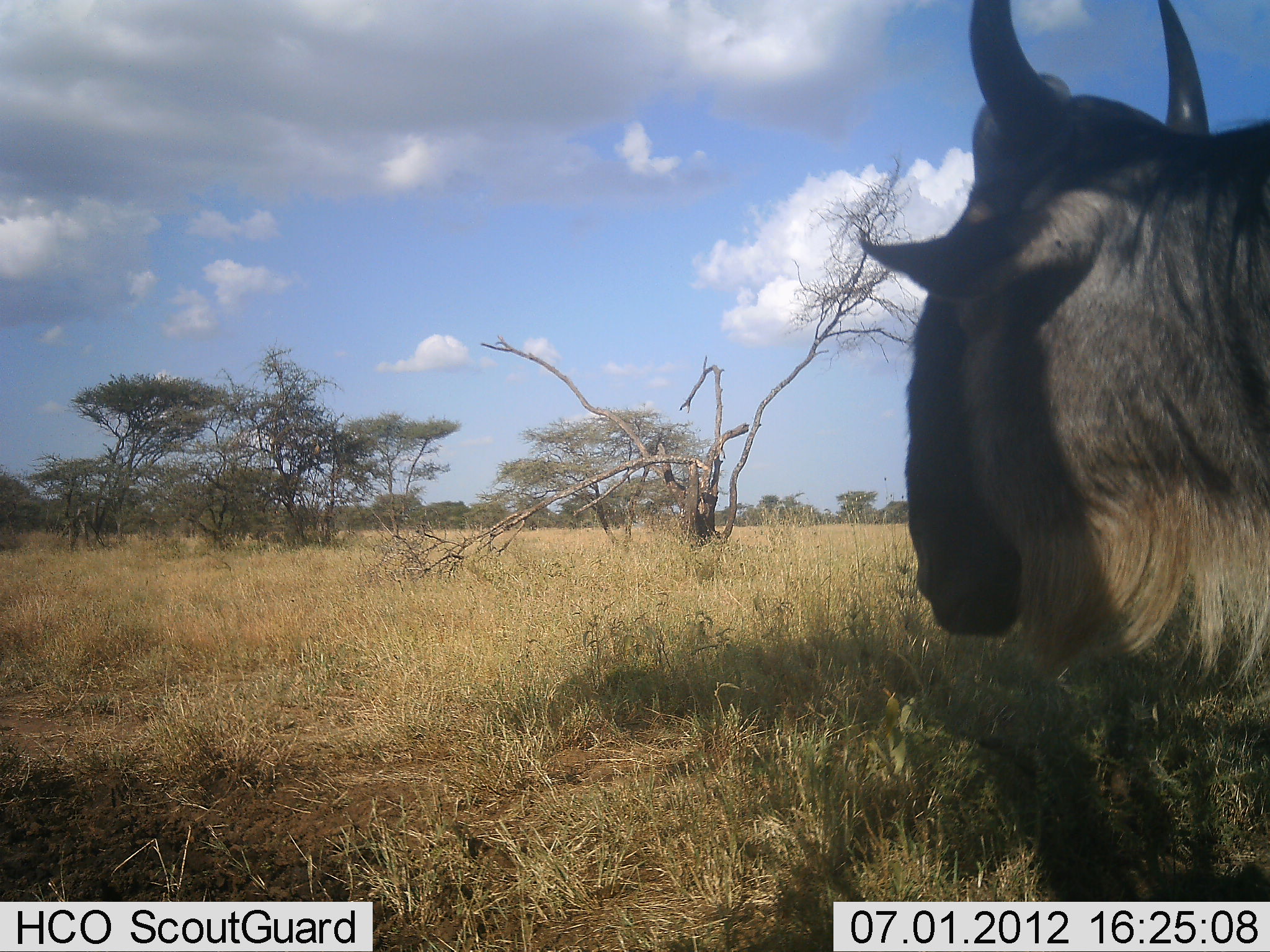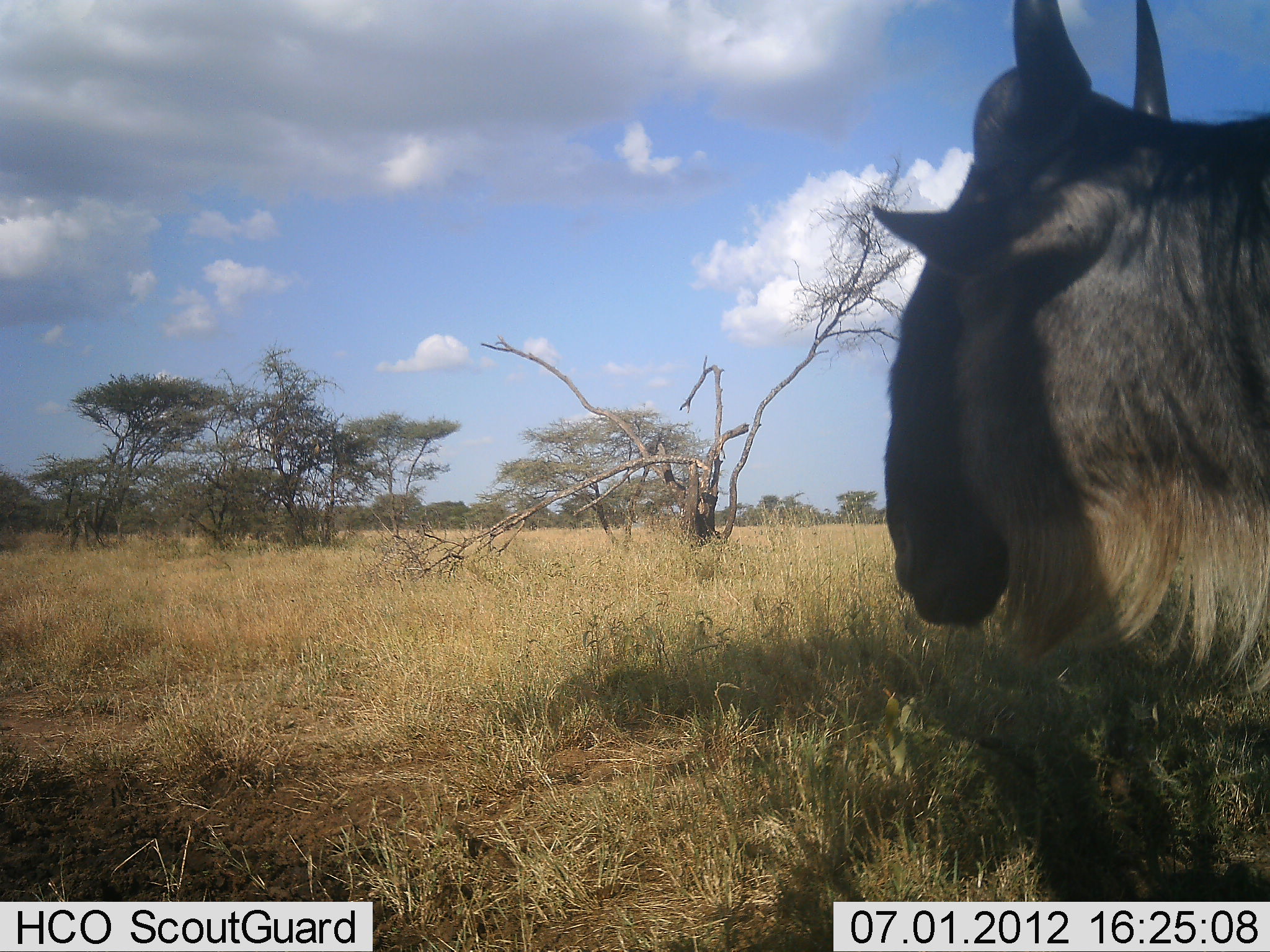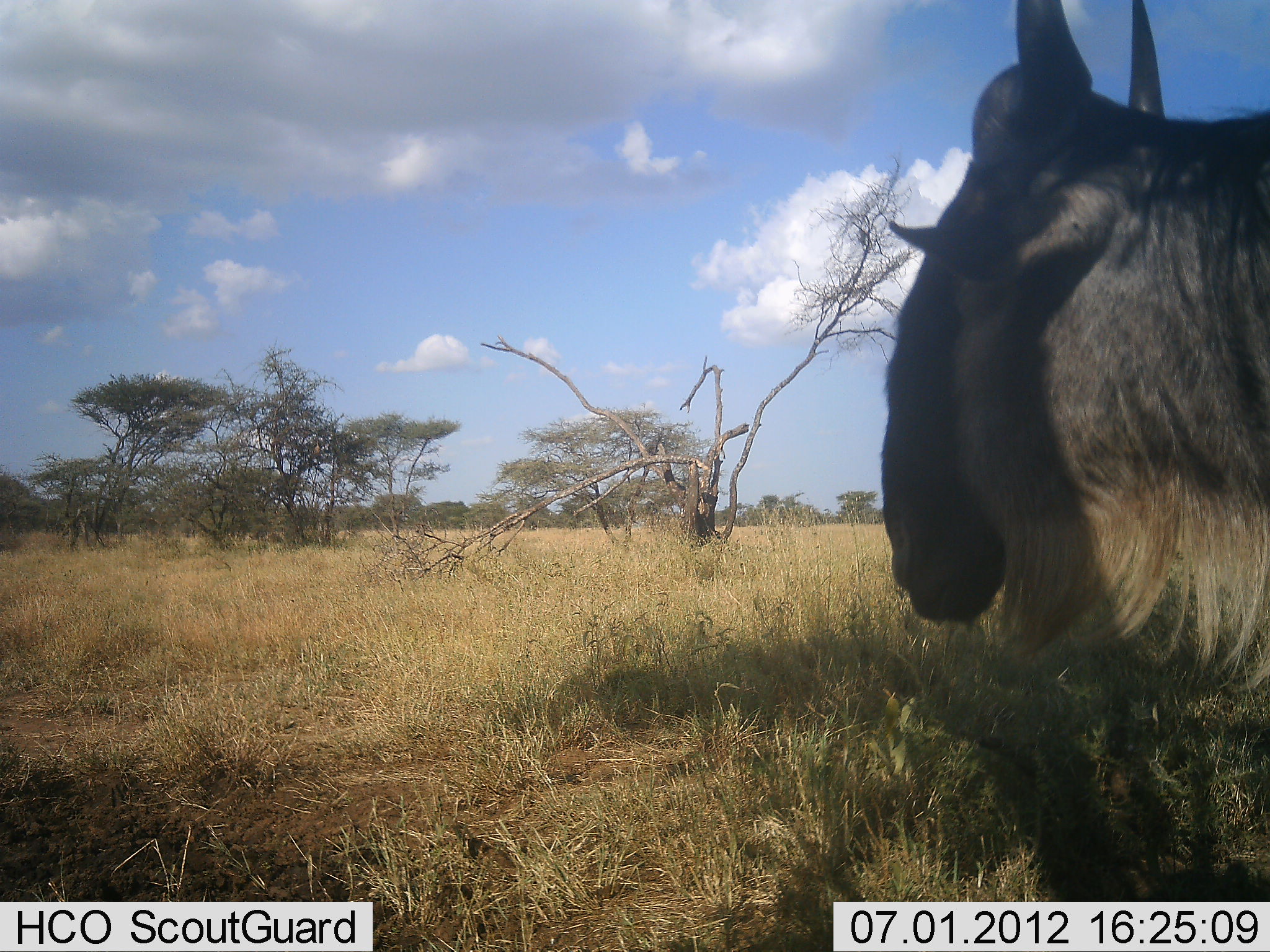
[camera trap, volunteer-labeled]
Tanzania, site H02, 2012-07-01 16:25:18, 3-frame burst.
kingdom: Animalia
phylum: Chordata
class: Mammalia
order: Artiodactyla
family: Bovidae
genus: Connochaetes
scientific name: Connochaetes taurinus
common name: blue wildebeest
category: wildebeest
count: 1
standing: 100%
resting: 0%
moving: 0%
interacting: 0%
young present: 0%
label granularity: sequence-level